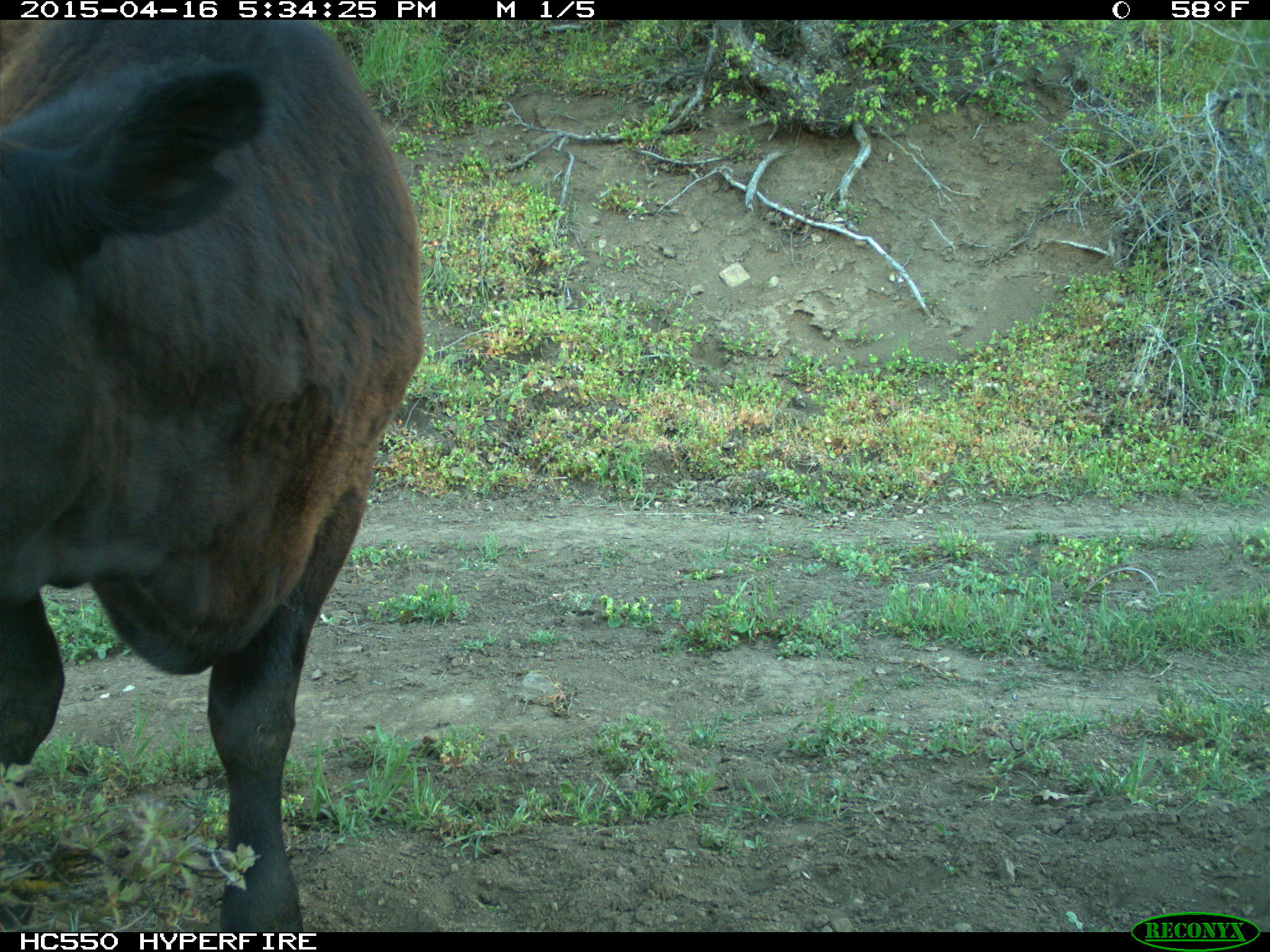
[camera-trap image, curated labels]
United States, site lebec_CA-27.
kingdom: Animalia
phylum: Chordata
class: Mammalia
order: Artiodactyla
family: Bovidae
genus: Bos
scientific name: Bos taurus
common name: domestic cow